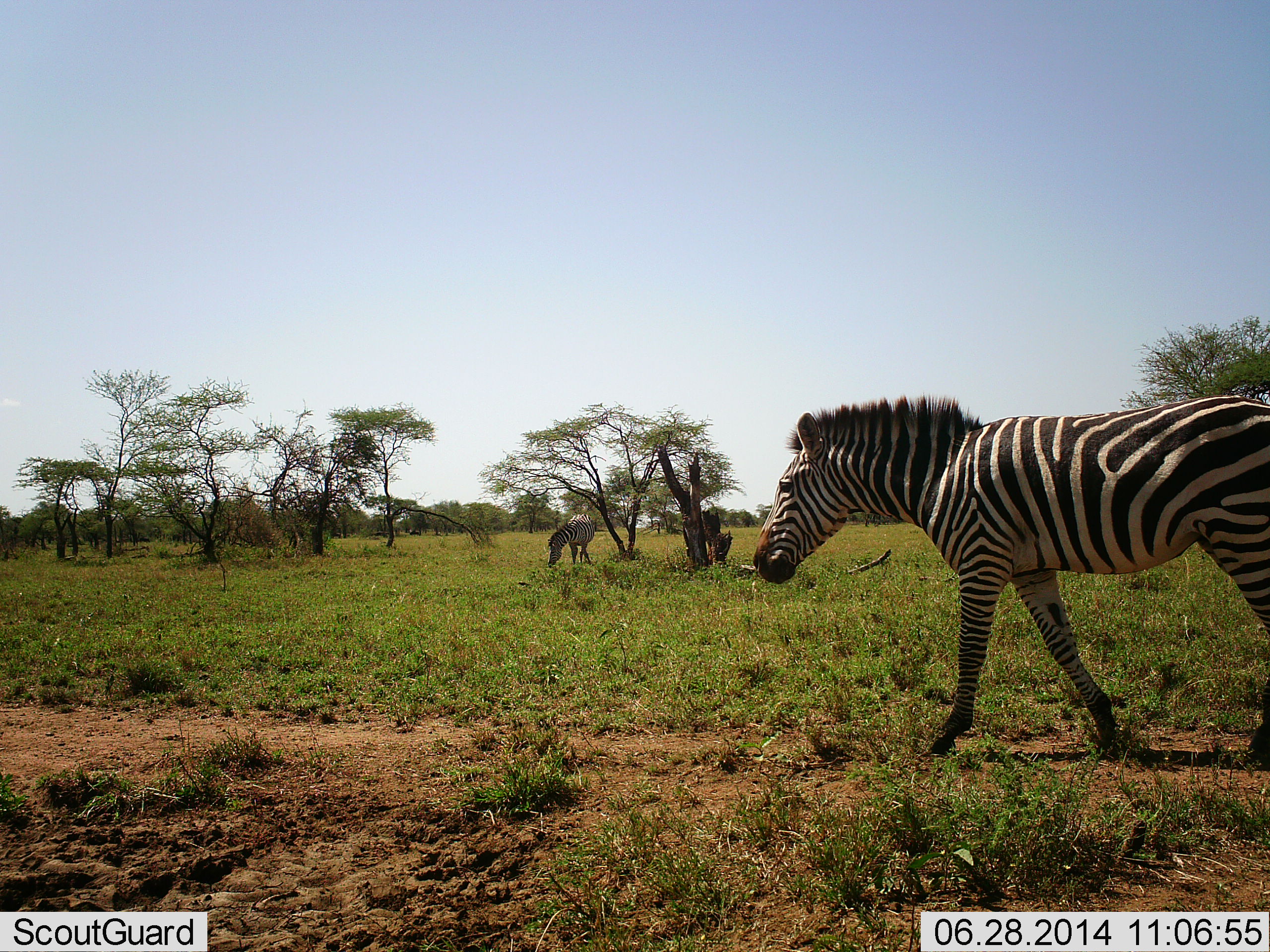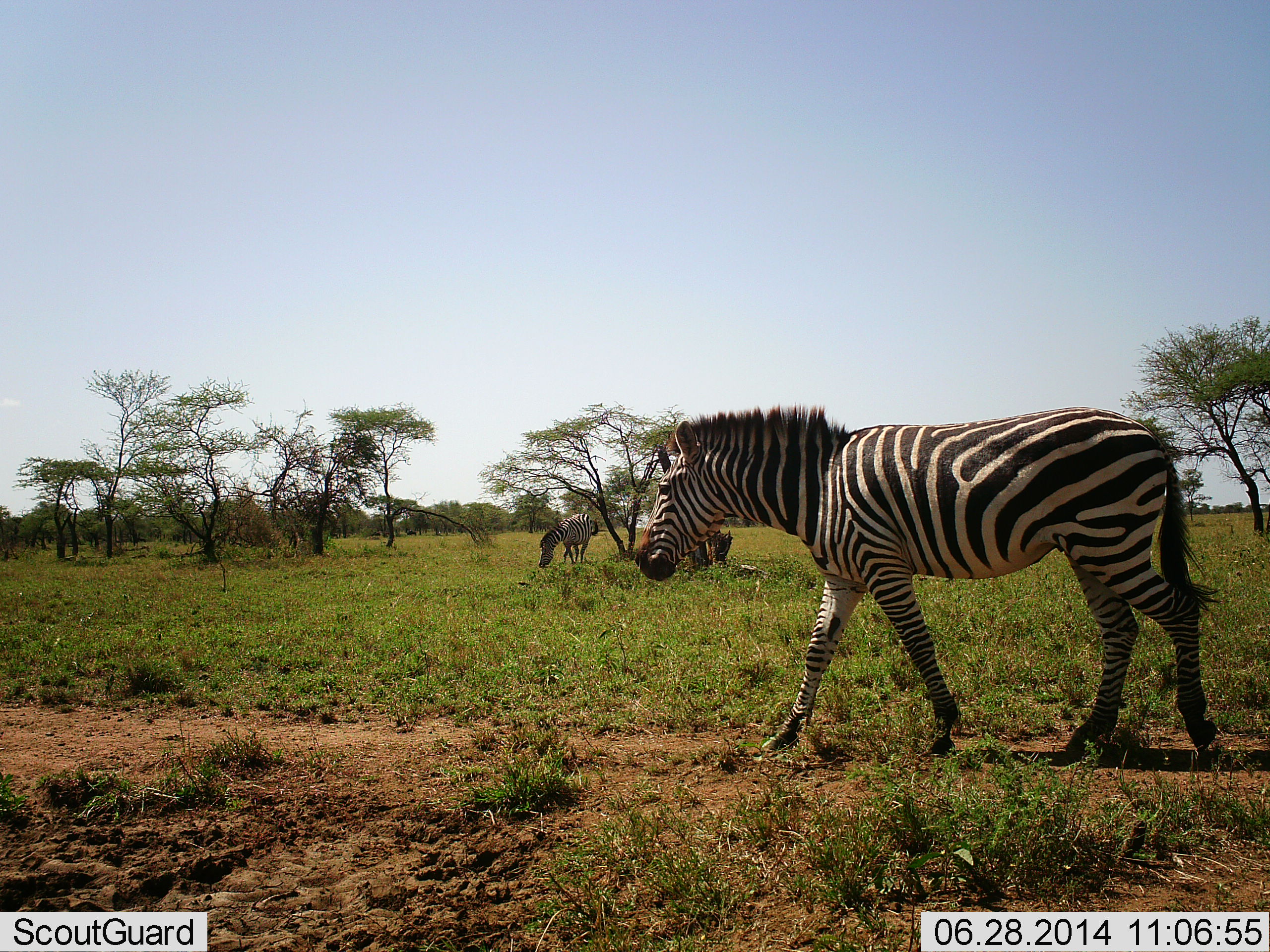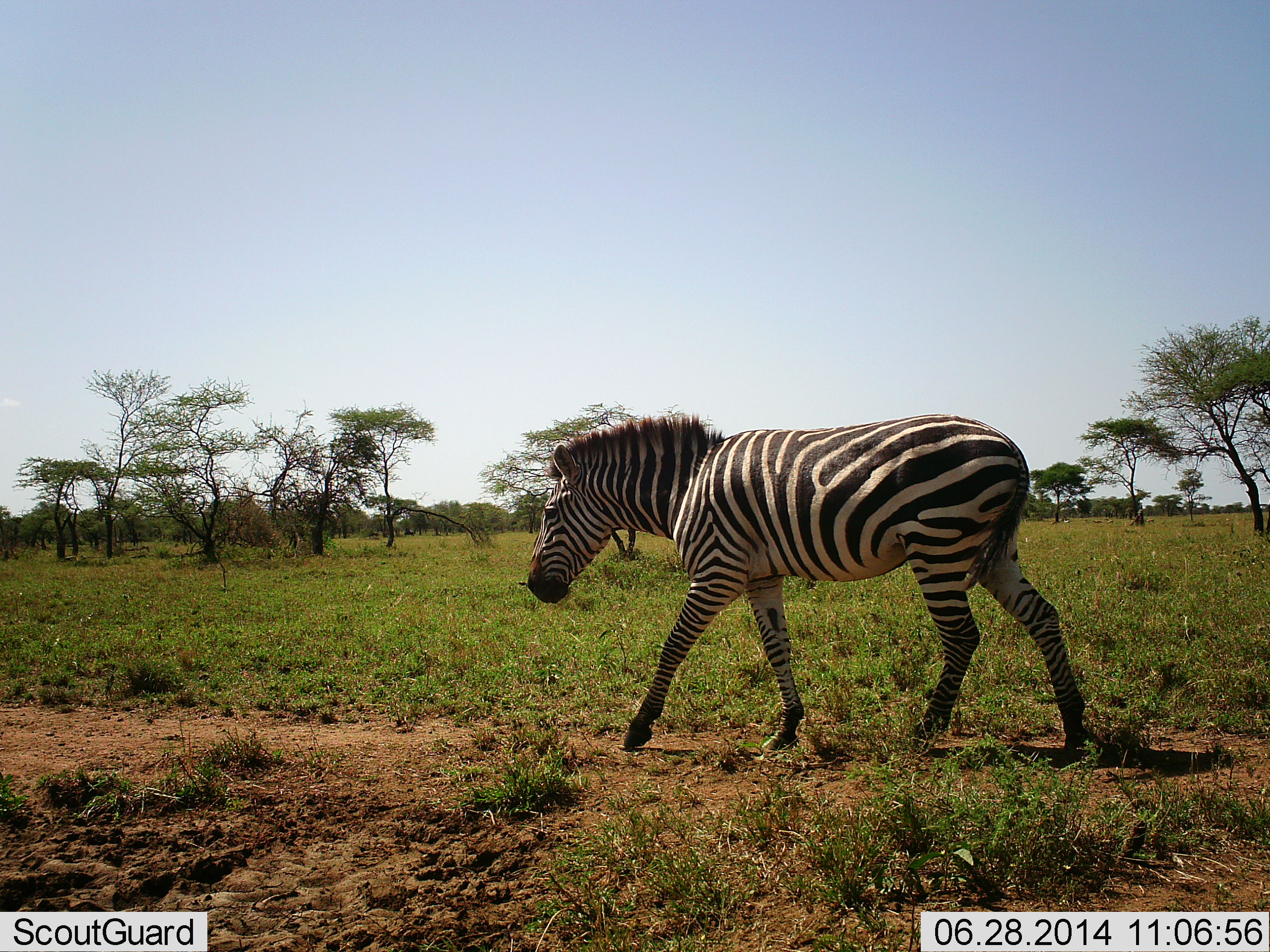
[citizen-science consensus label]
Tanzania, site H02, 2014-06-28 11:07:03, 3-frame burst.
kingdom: Animalia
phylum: Chordata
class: Mammalia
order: Perissodactyla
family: Equidae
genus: Equus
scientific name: Equus quagga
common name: plains zebra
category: zebra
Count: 2.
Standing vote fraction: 18%.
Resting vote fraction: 0%.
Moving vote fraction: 91%.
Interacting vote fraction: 0%.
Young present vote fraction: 0%.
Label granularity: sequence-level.